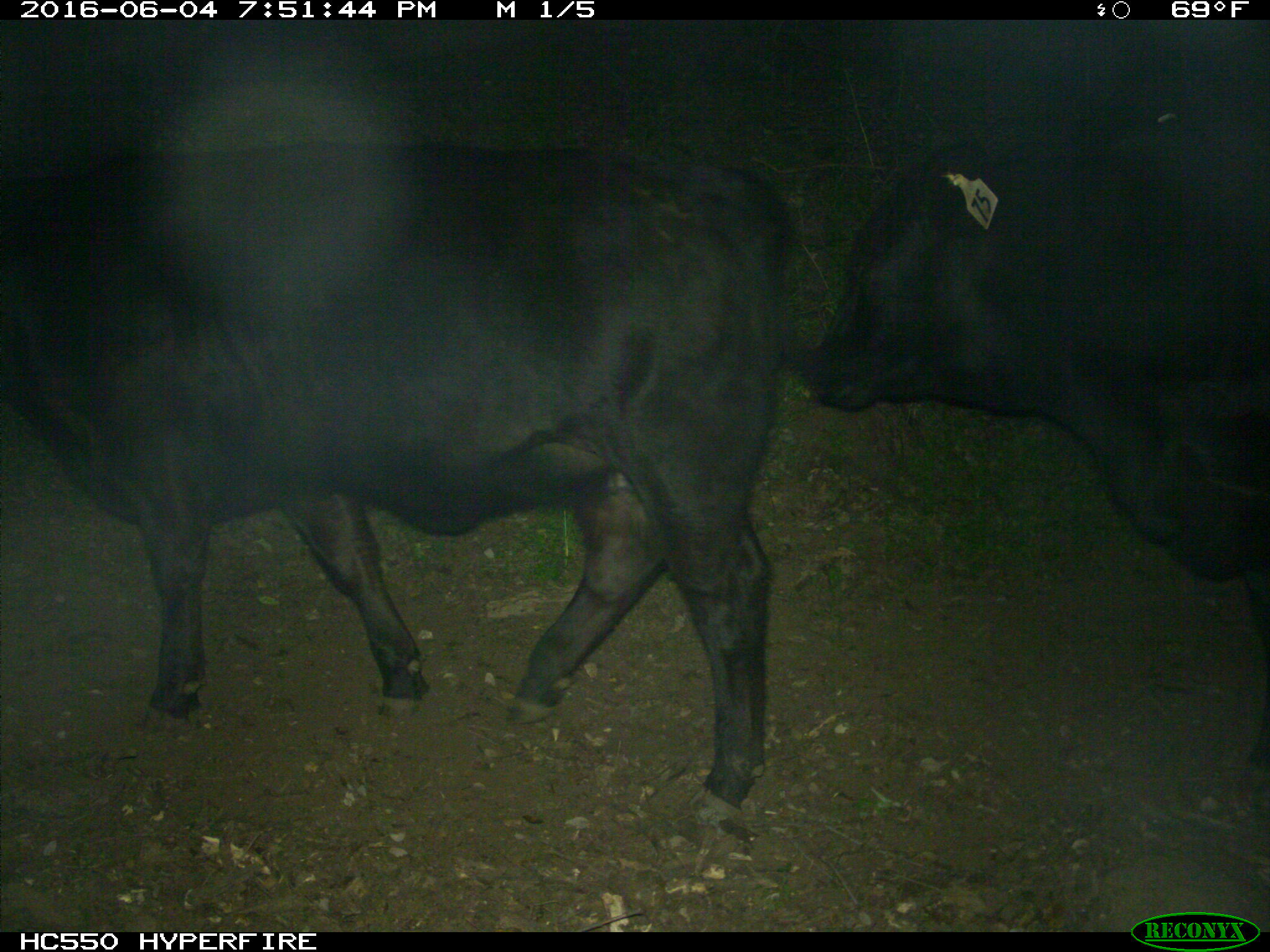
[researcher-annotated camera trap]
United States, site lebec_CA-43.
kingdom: Animalia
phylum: Chordata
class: Mammalia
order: Artiodactyla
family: Bovidae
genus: Bos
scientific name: Bos taurus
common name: domestic cow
Bos taurus (domestic cow).